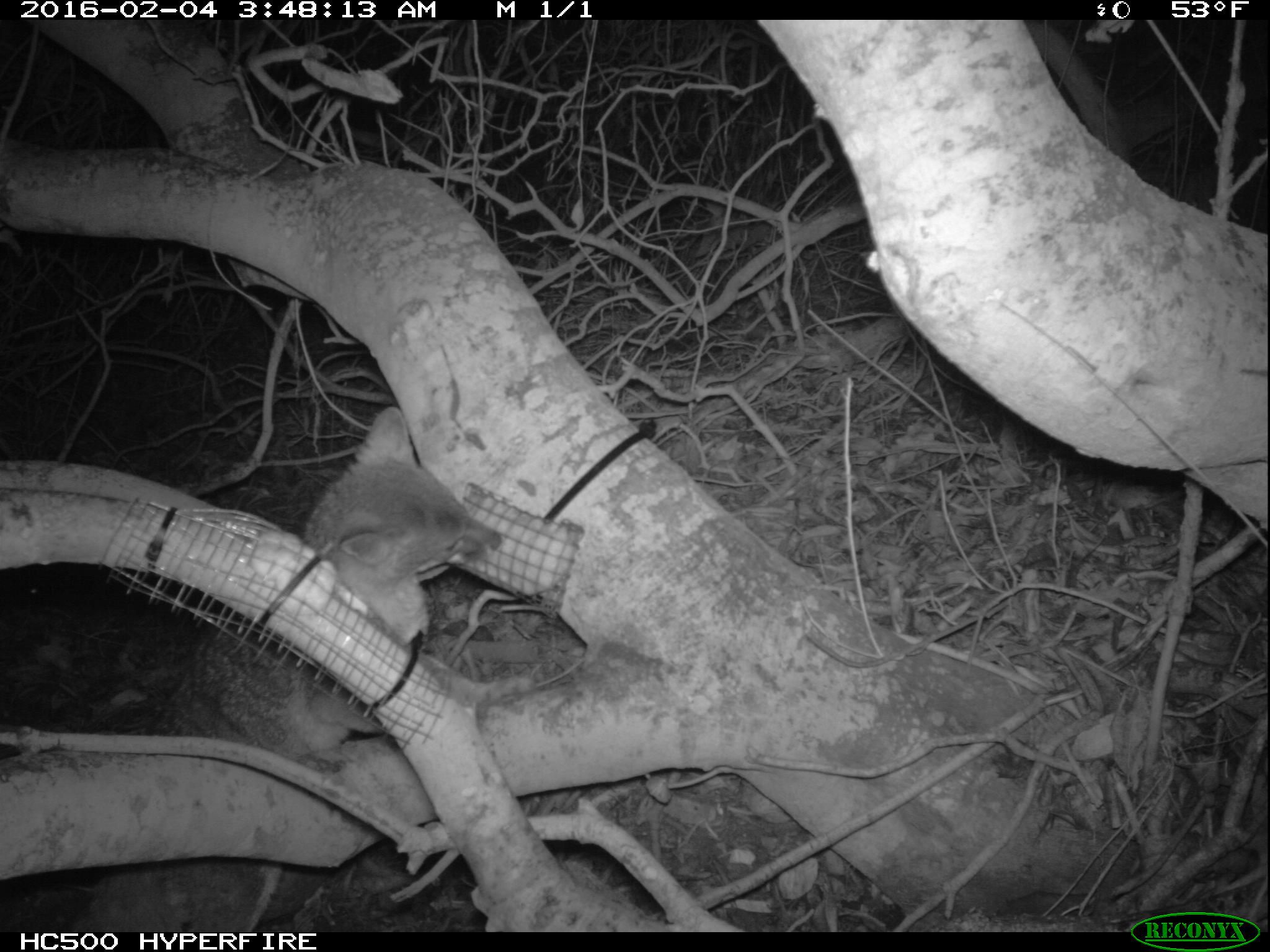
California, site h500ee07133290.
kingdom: Animalia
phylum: Chordata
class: Mammalia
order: Carnivora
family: Canidae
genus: Urocyon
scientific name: Urocyon littoralis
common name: island fox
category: fox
Fox (island fox) (Urocyon littoralis).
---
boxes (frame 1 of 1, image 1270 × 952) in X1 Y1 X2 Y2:
fox: 62 403 505 931